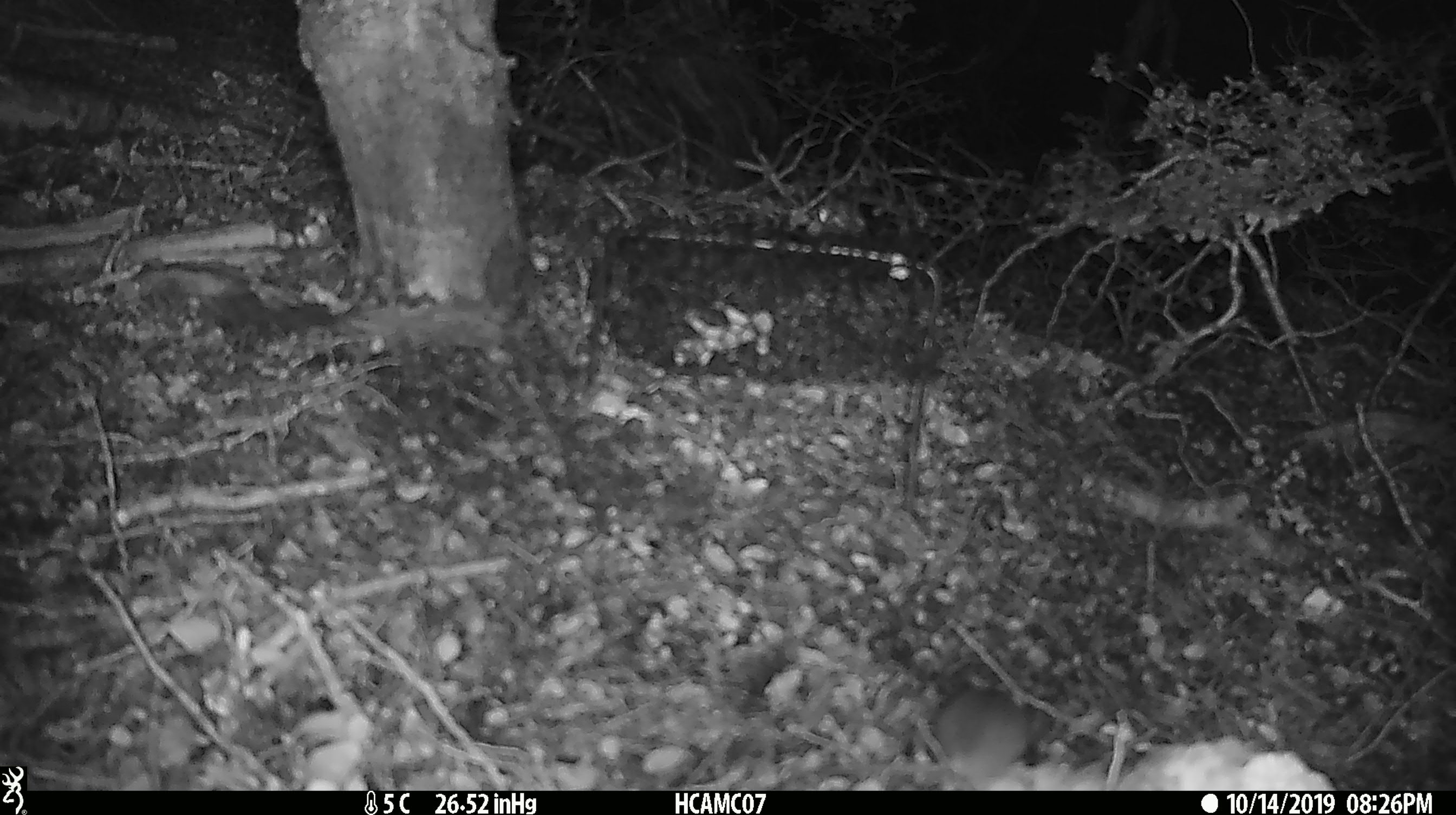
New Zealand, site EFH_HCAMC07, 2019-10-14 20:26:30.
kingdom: Animalia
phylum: Chordata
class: Mammalia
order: Rodentia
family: Muridae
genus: Mus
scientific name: Mus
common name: mouse